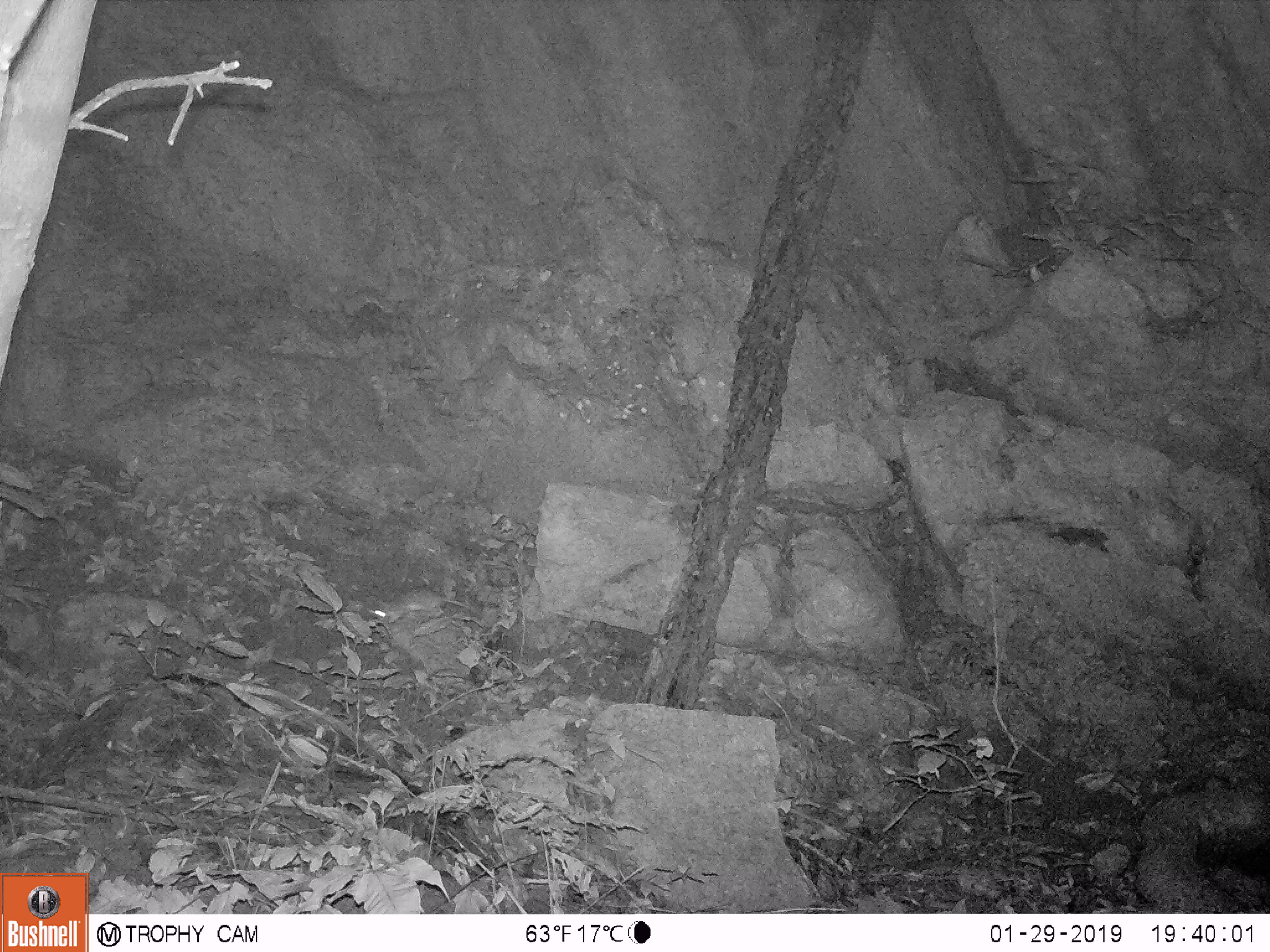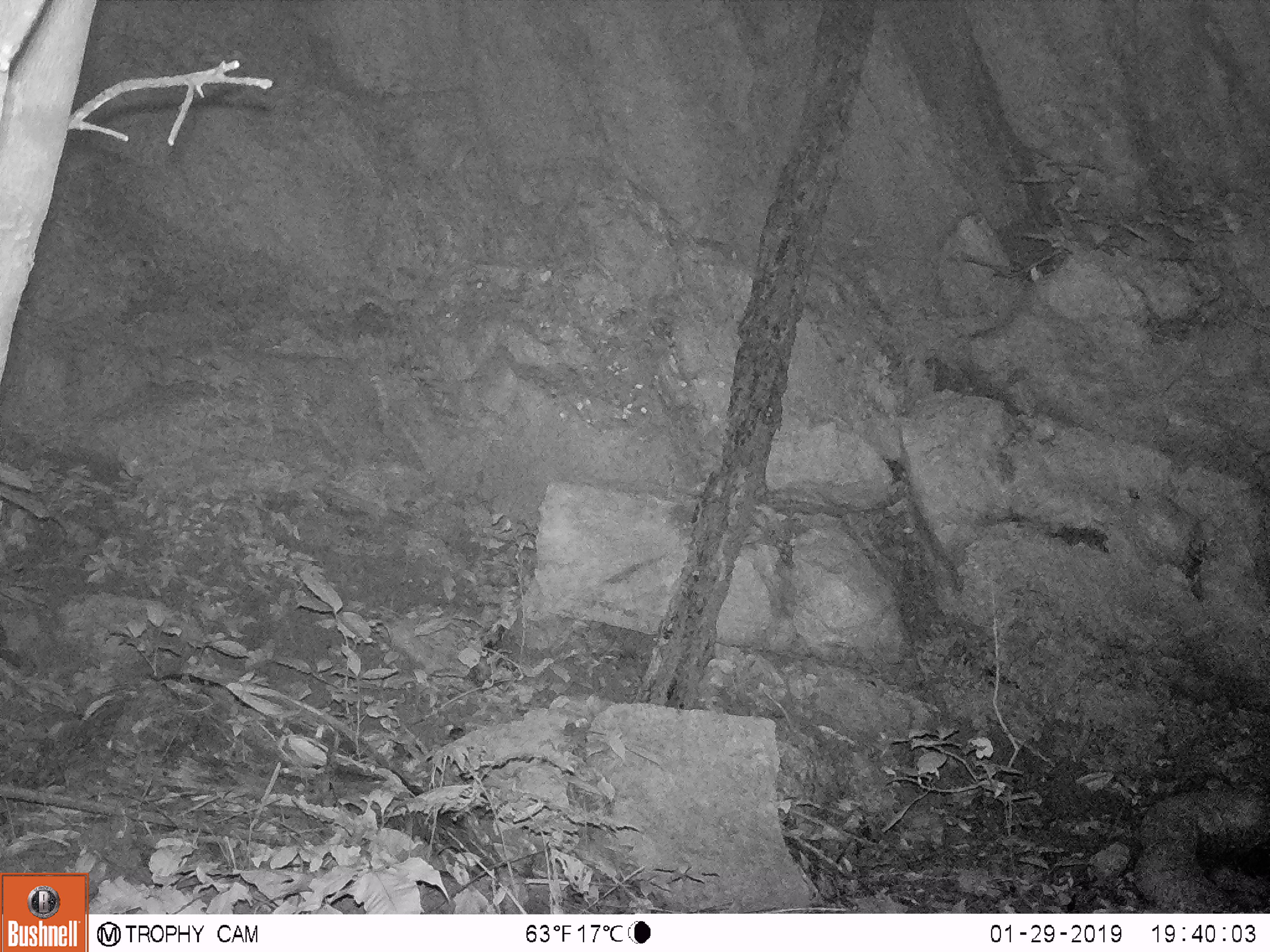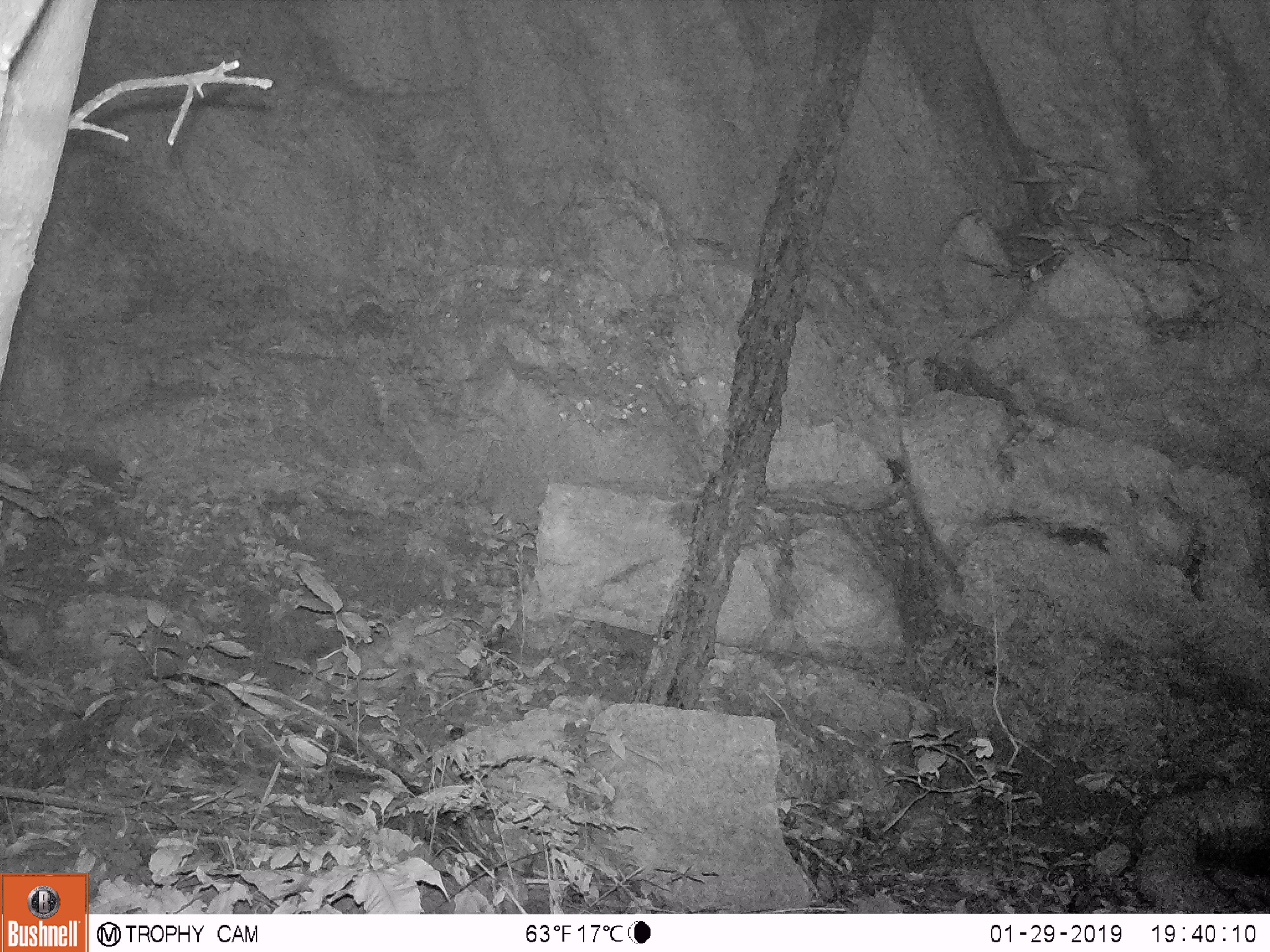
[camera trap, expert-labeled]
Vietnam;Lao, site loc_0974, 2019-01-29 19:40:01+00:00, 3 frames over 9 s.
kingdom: Animalia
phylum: Chordata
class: Mammalia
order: Rodentia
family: Muridae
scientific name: Muridae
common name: old-world mice and rats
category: unidentified murid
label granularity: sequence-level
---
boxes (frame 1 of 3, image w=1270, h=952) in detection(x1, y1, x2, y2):
unidentified murid: detection(373, 589, 471, 626)